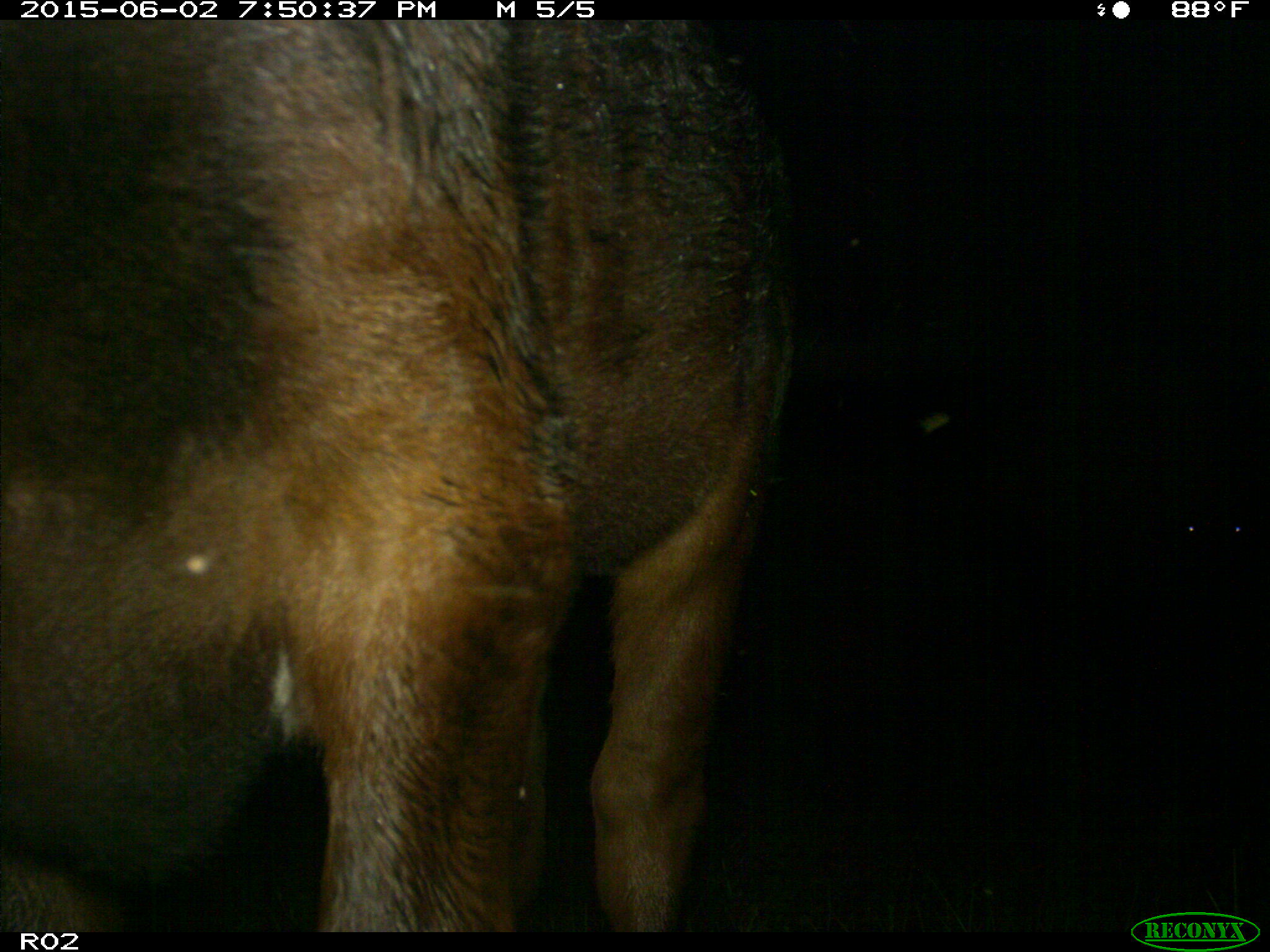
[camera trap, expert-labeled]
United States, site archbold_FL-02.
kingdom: Animalia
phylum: Chordata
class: Mammalia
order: Artiodactyla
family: Bovidae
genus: Bos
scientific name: Bos taurus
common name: domestic cow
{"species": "Bos taurus (domestic cow)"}